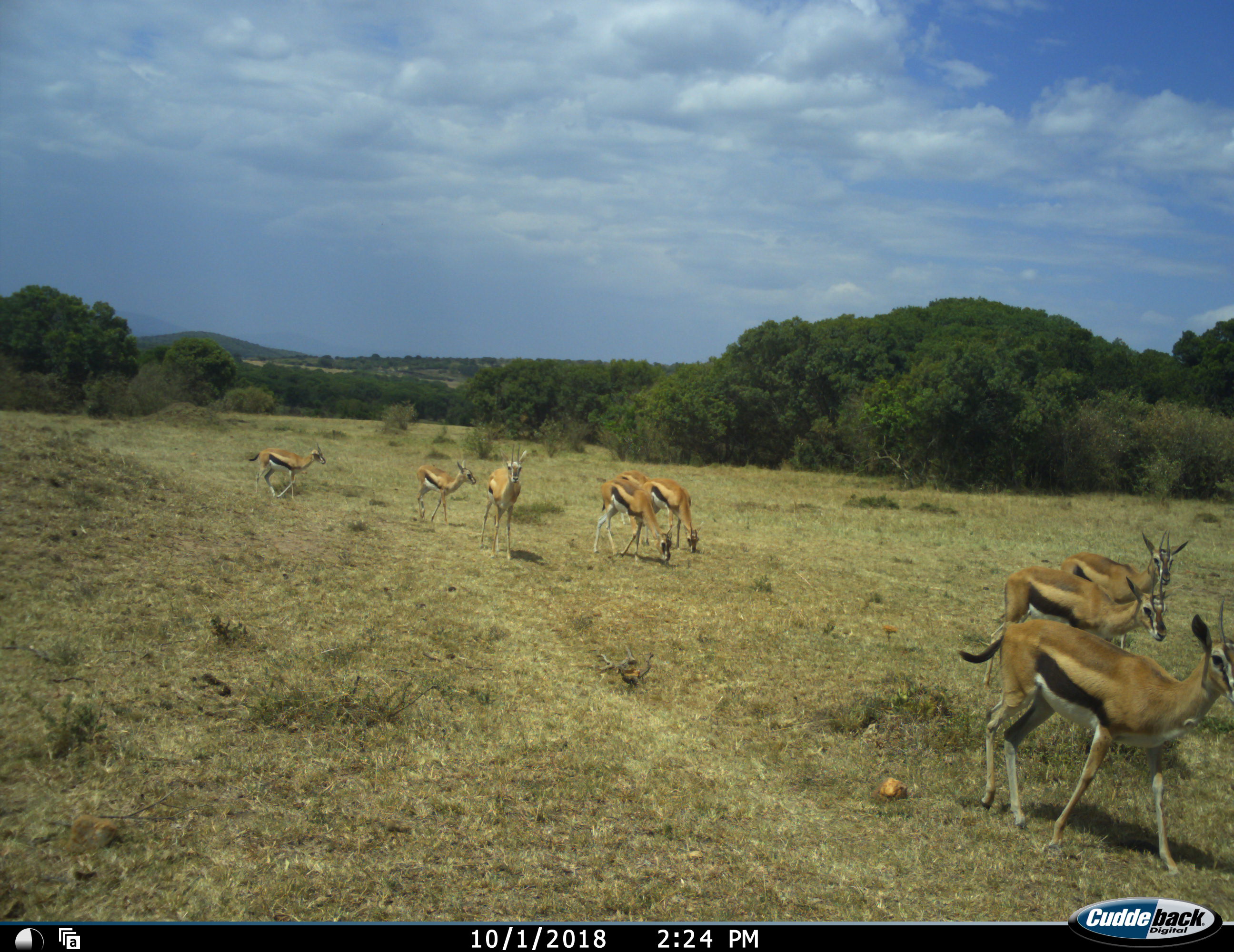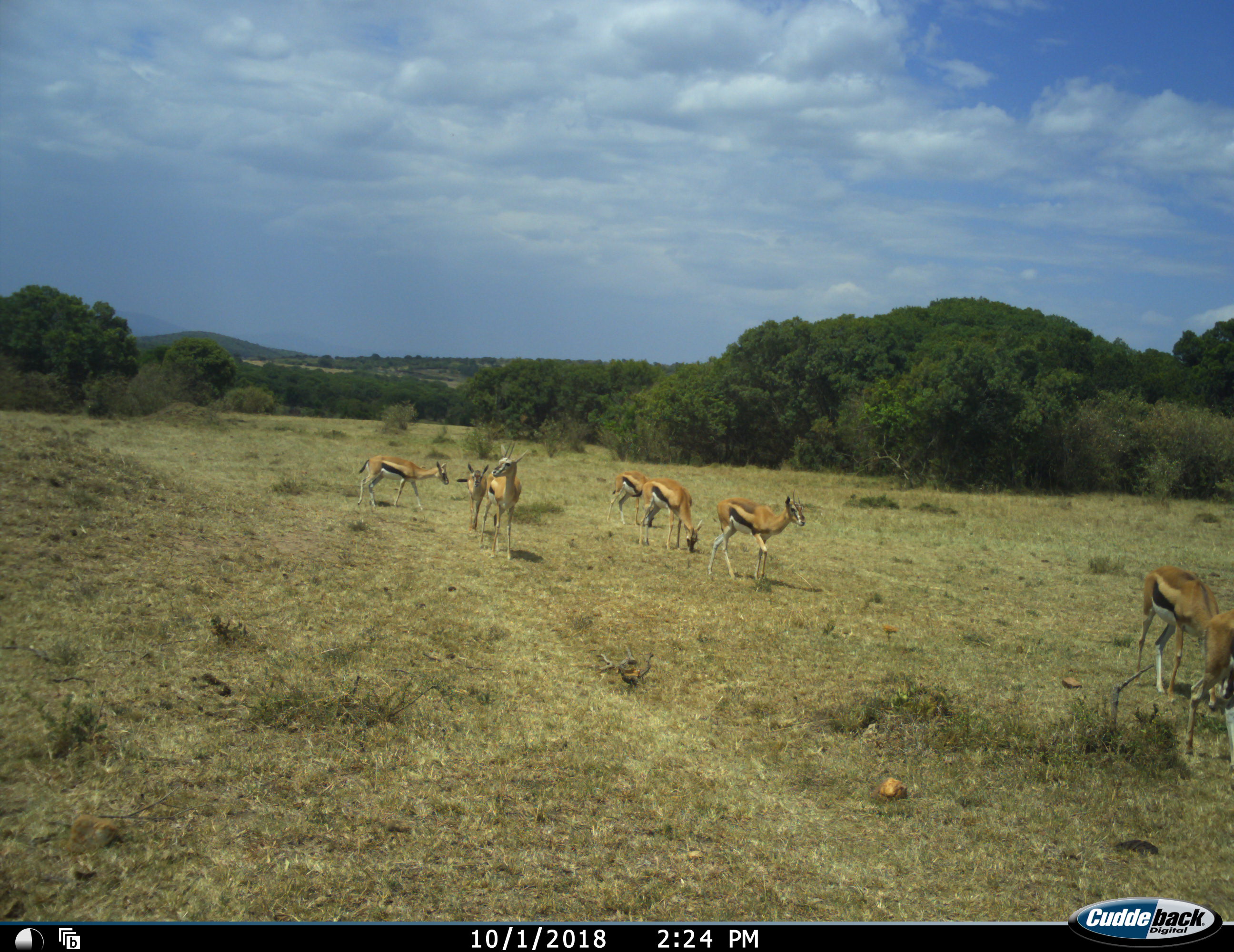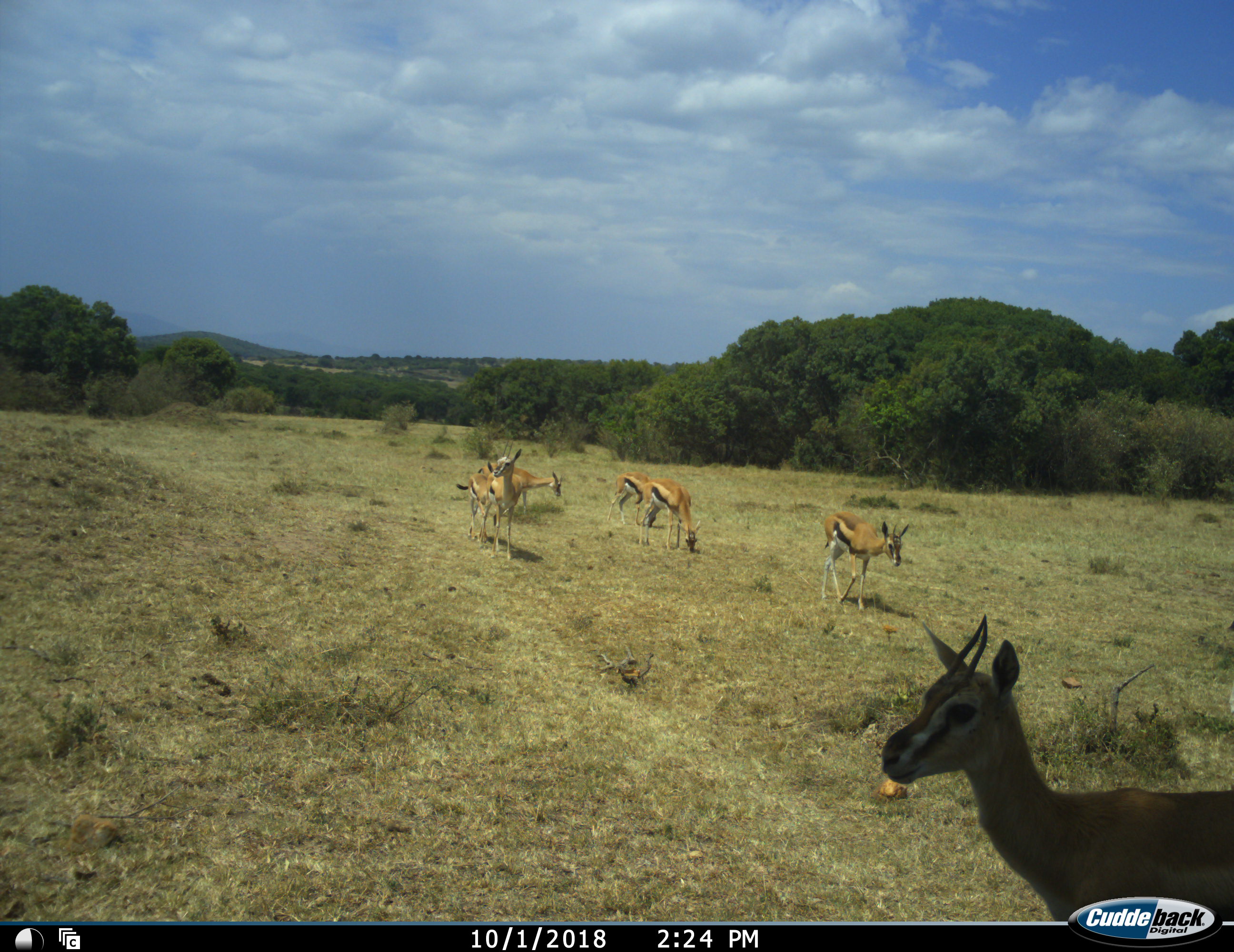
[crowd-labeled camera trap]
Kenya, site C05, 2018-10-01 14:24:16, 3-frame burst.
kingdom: Animalia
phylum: Chordata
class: Mammalia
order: Artiodactyla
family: Bovidae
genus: Eudorcas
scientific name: Eudorcas thomsonii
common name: thomson's gazelle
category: gazellethomsons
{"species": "gazellethomsons (thomson's gazelle) (Eudorcas thomsonii)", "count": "8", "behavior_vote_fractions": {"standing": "22%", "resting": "0%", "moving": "100%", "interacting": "11%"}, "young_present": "22%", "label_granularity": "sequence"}